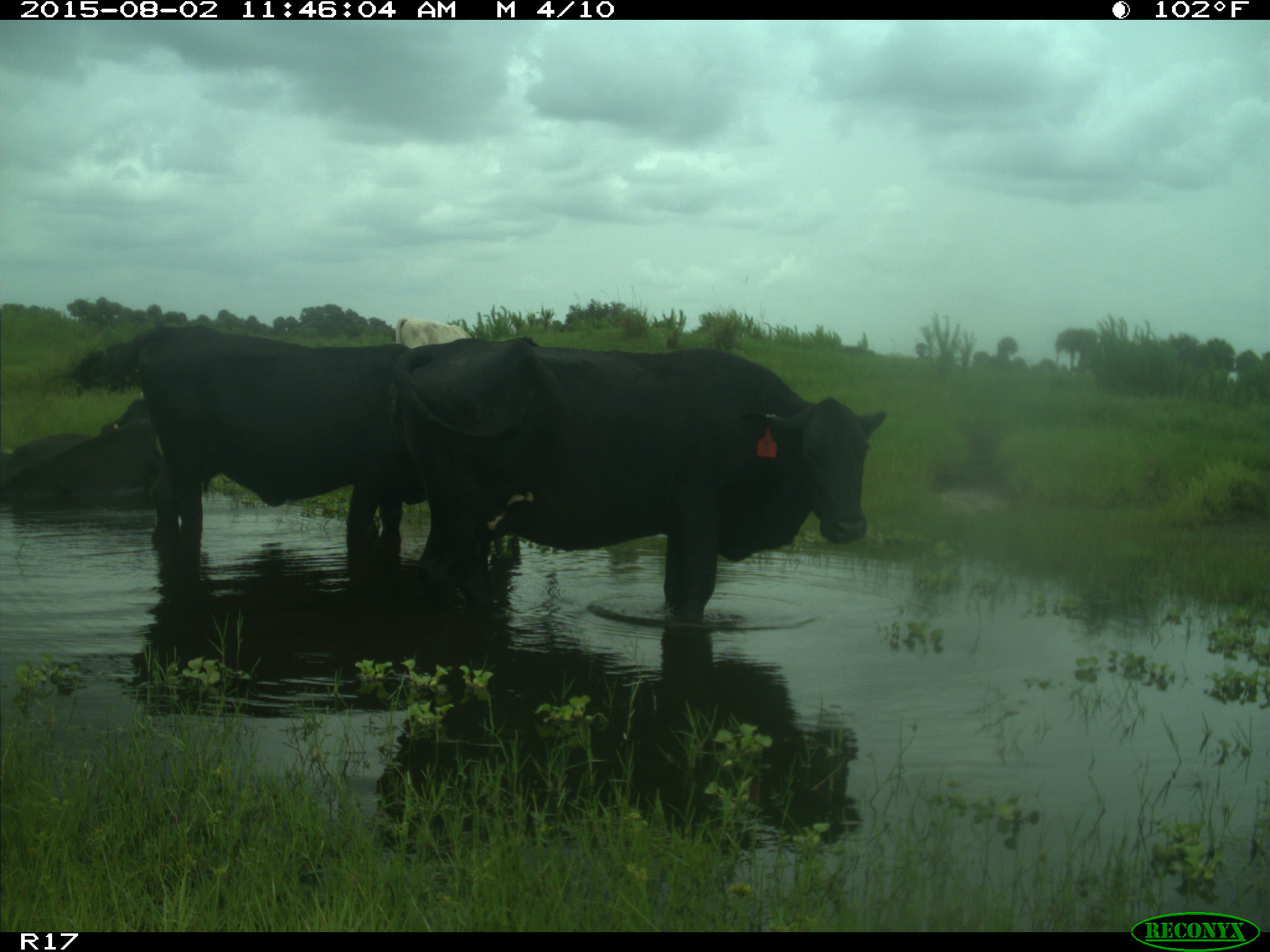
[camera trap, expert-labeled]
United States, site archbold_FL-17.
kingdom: Animalia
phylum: Chordata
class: Mammalia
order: Artiodactyla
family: Bovidae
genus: Bos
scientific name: Bos taurus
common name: domestic cow